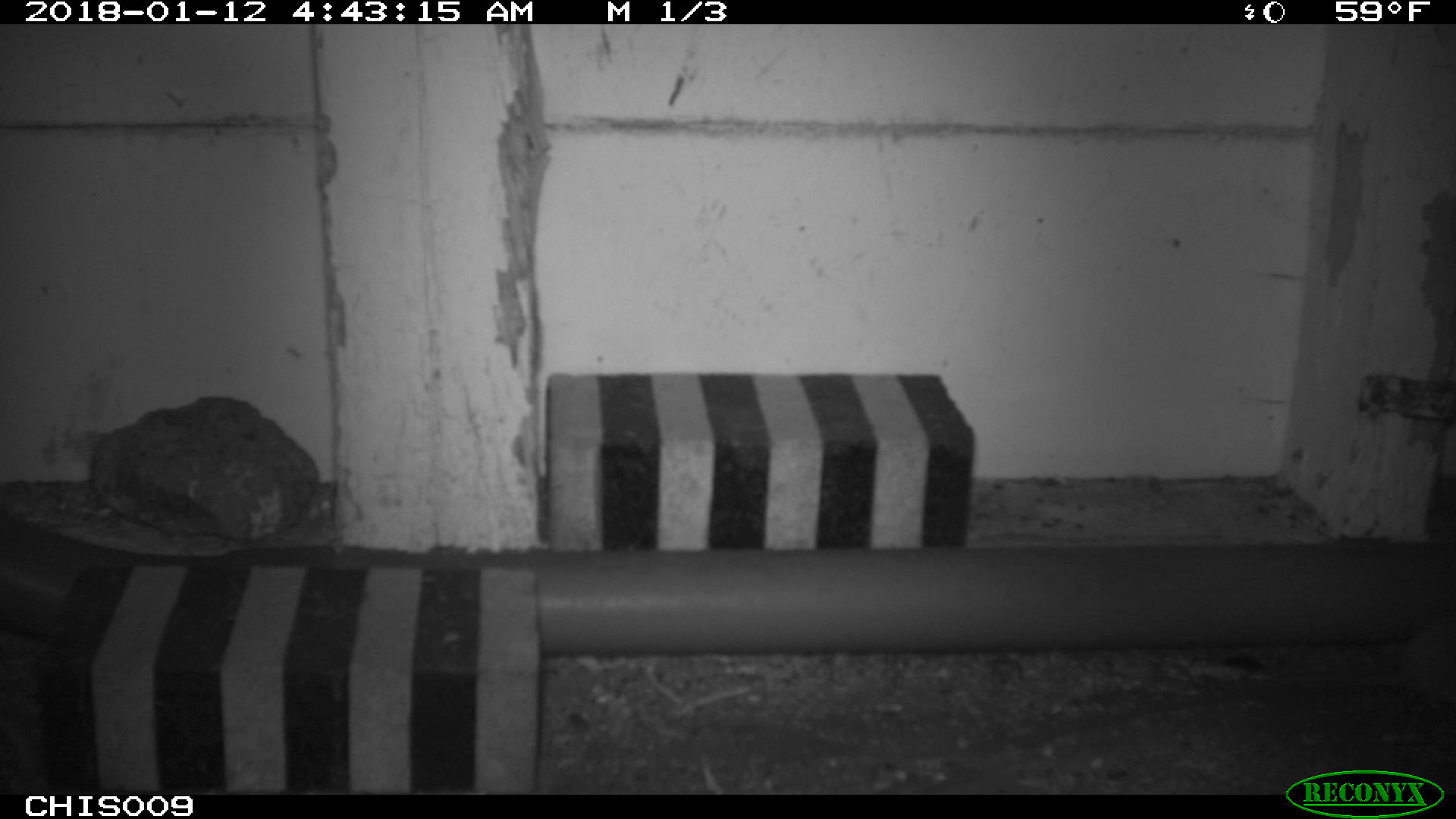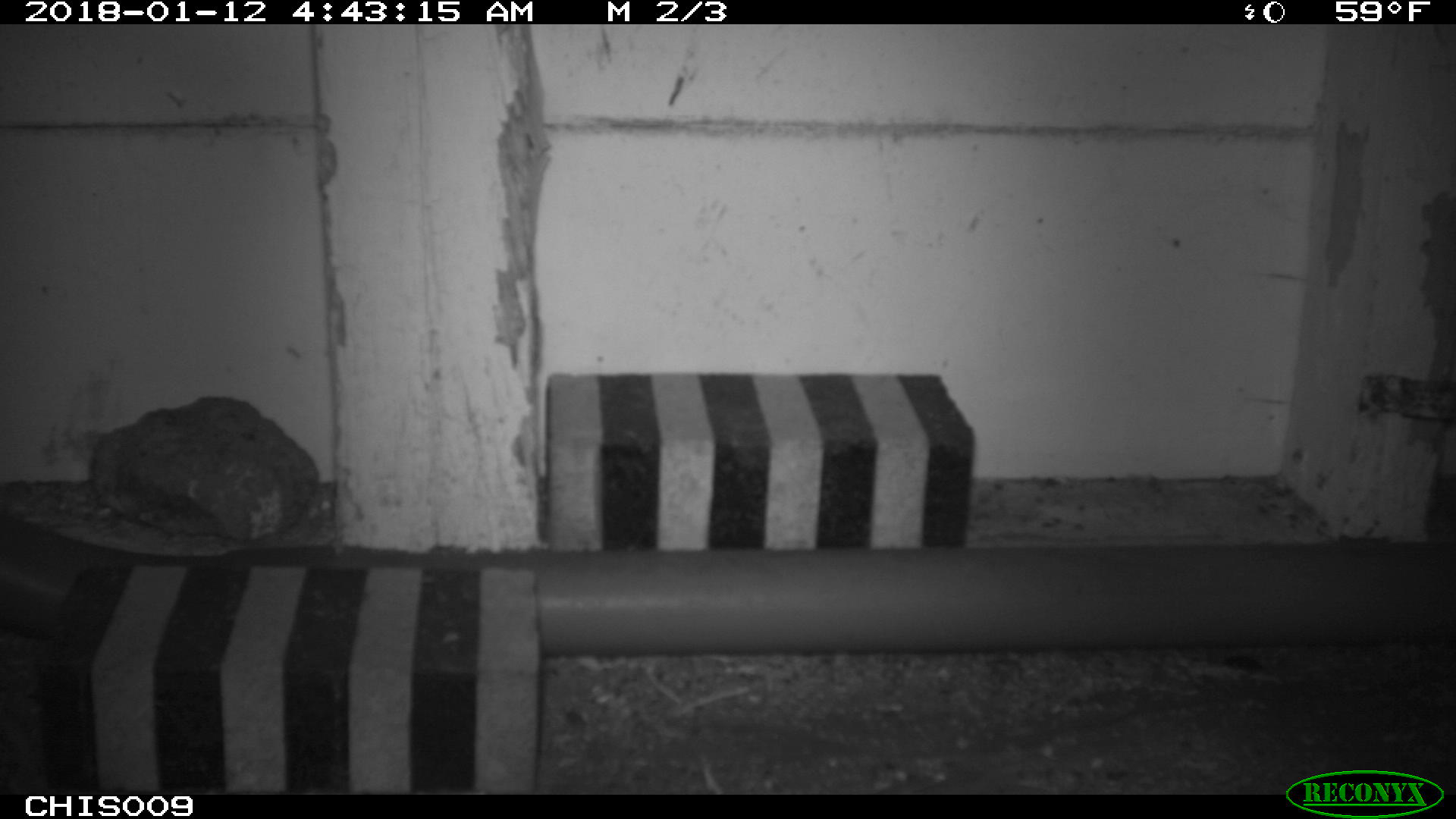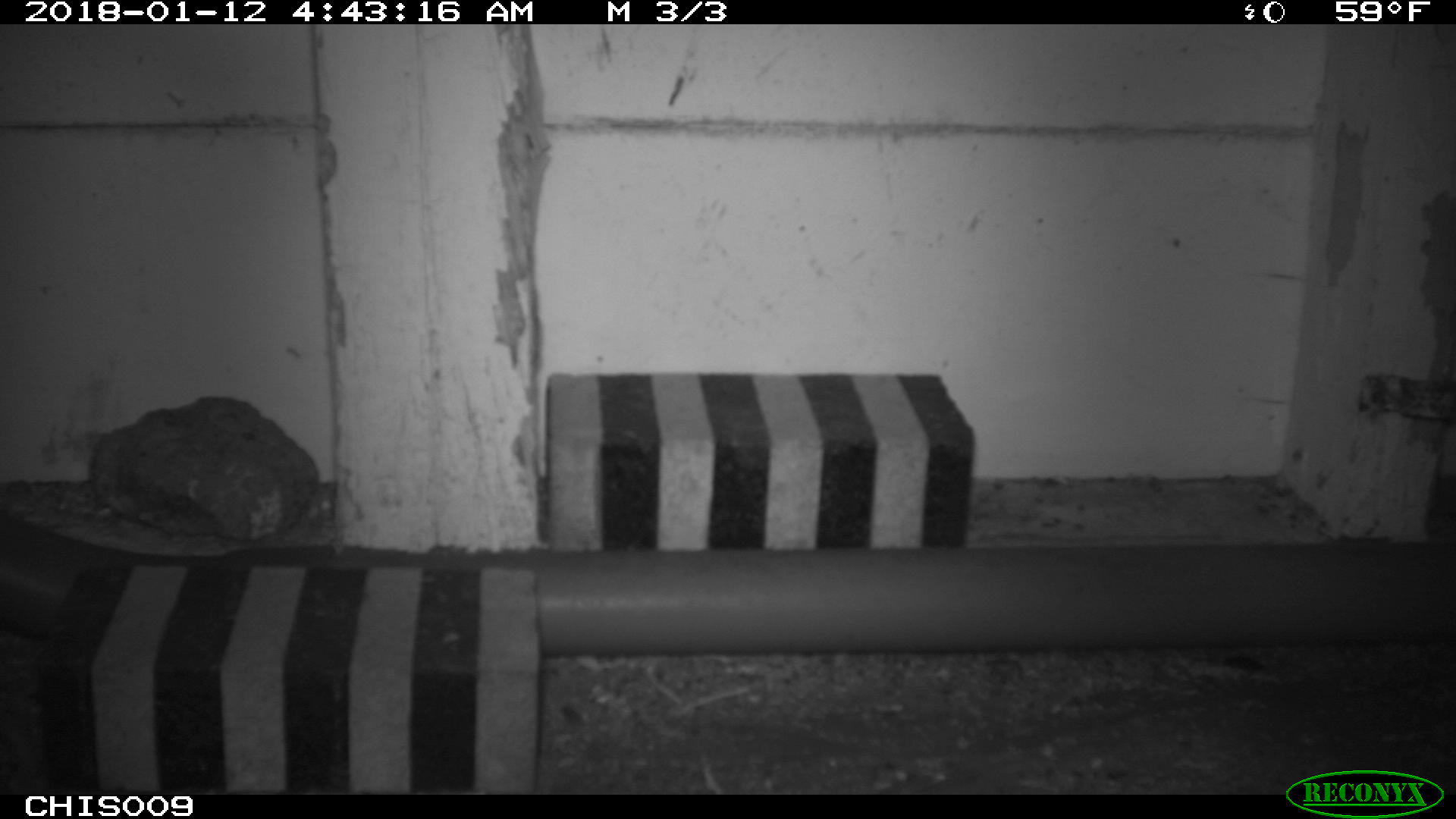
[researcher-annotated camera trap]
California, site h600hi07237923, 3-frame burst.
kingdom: Animalia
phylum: Chordata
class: Mammalia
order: Rodentia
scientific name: Rodentia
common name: rodent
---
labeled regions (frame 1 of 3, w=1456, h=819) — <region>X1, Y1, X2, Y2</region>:
rodent: <region>1273, 613, 1455, 701</region>